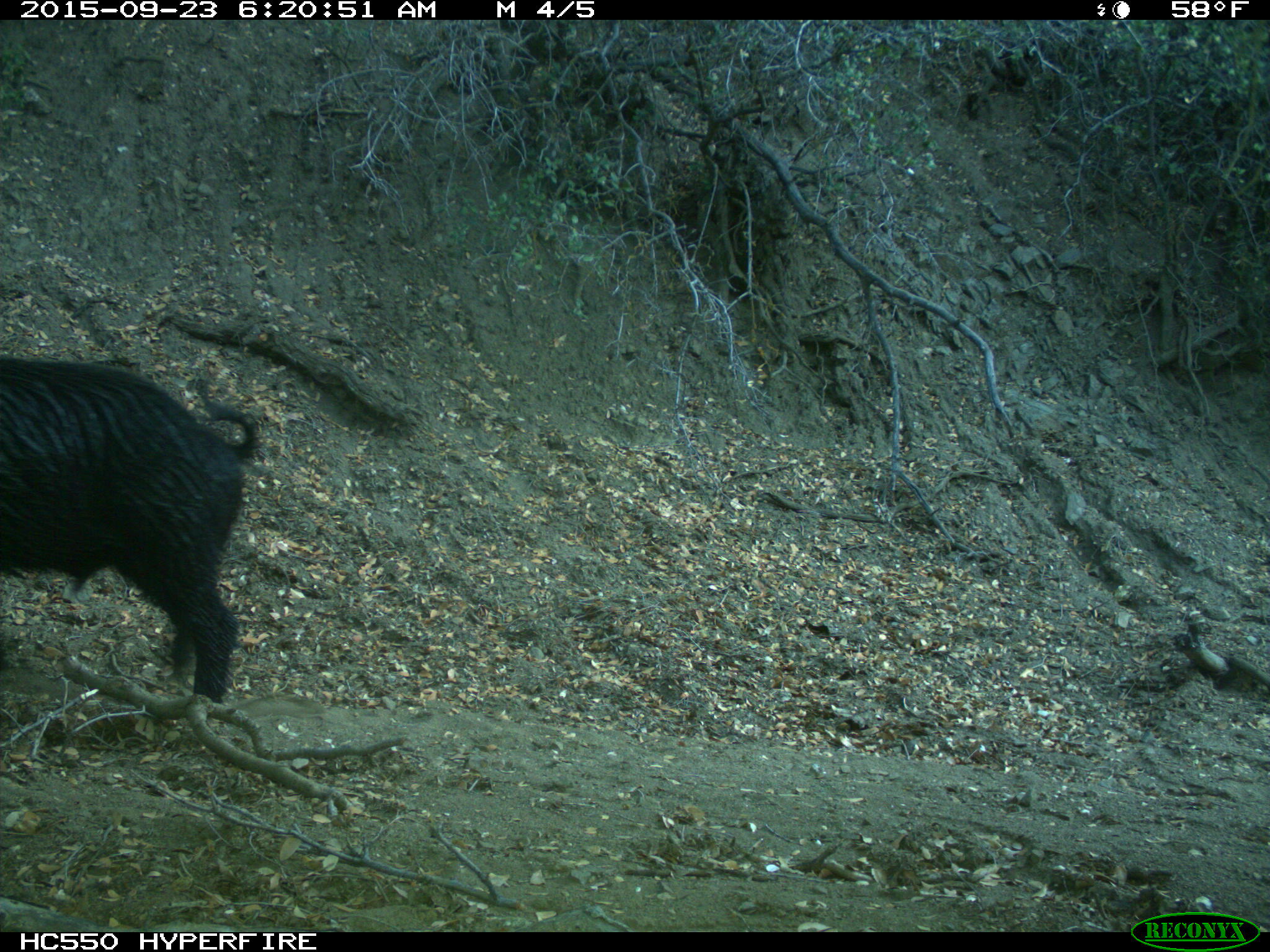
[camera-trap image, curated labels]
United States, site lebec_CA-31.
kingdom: Animalia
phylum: Chordata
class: Mammalia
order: Artiodactyla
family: Suidae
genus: Sus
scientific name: Sus scrofa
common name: wild boar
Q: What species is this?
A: Sus scrofa (wild boar).